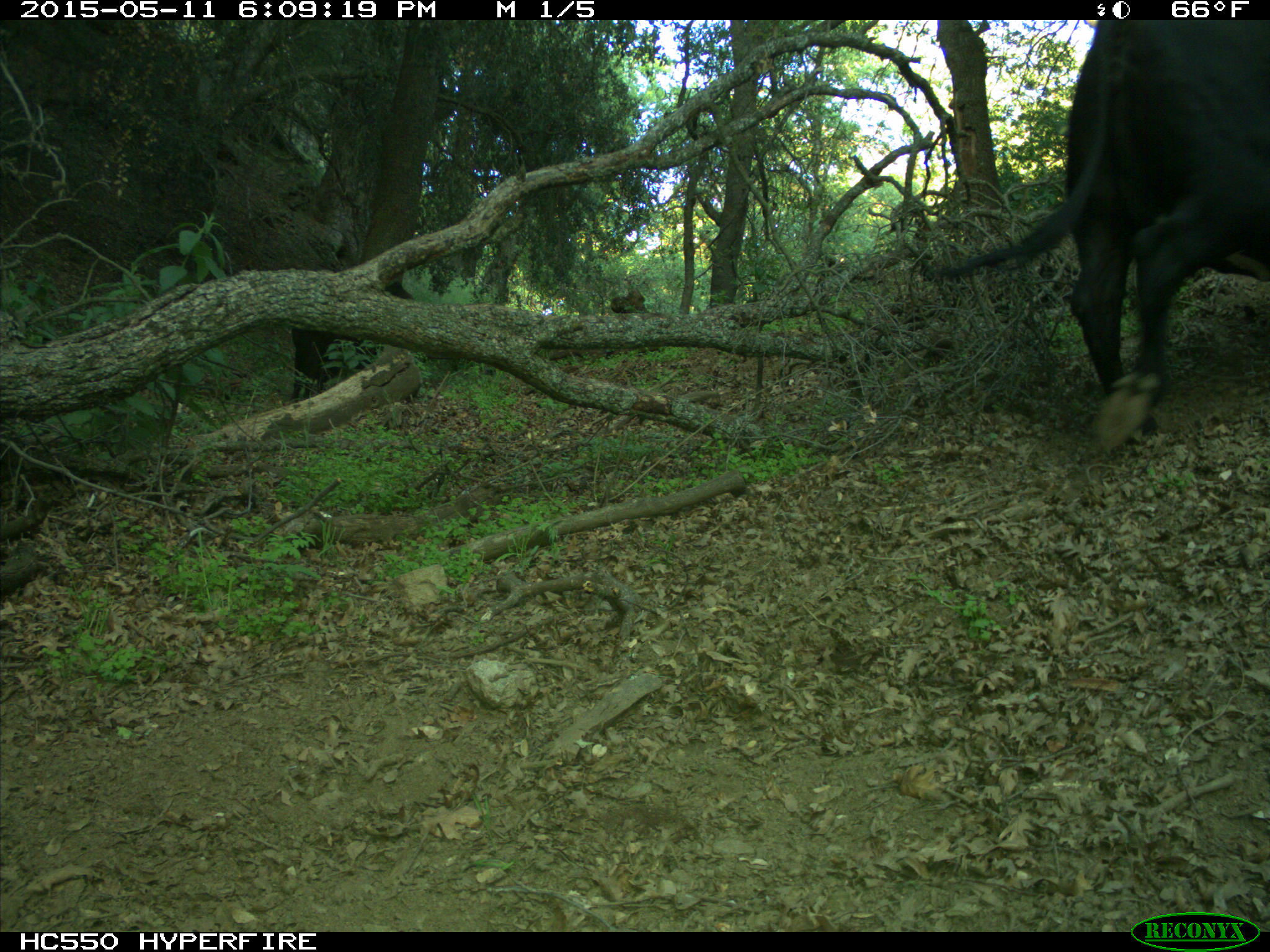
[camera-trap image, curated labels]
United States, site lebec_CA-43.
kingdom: Animalia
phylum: Chordata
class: Mammalia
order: Artiodactyla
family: Bovidae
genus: Bos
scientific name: Bos taurus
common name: domestic cow